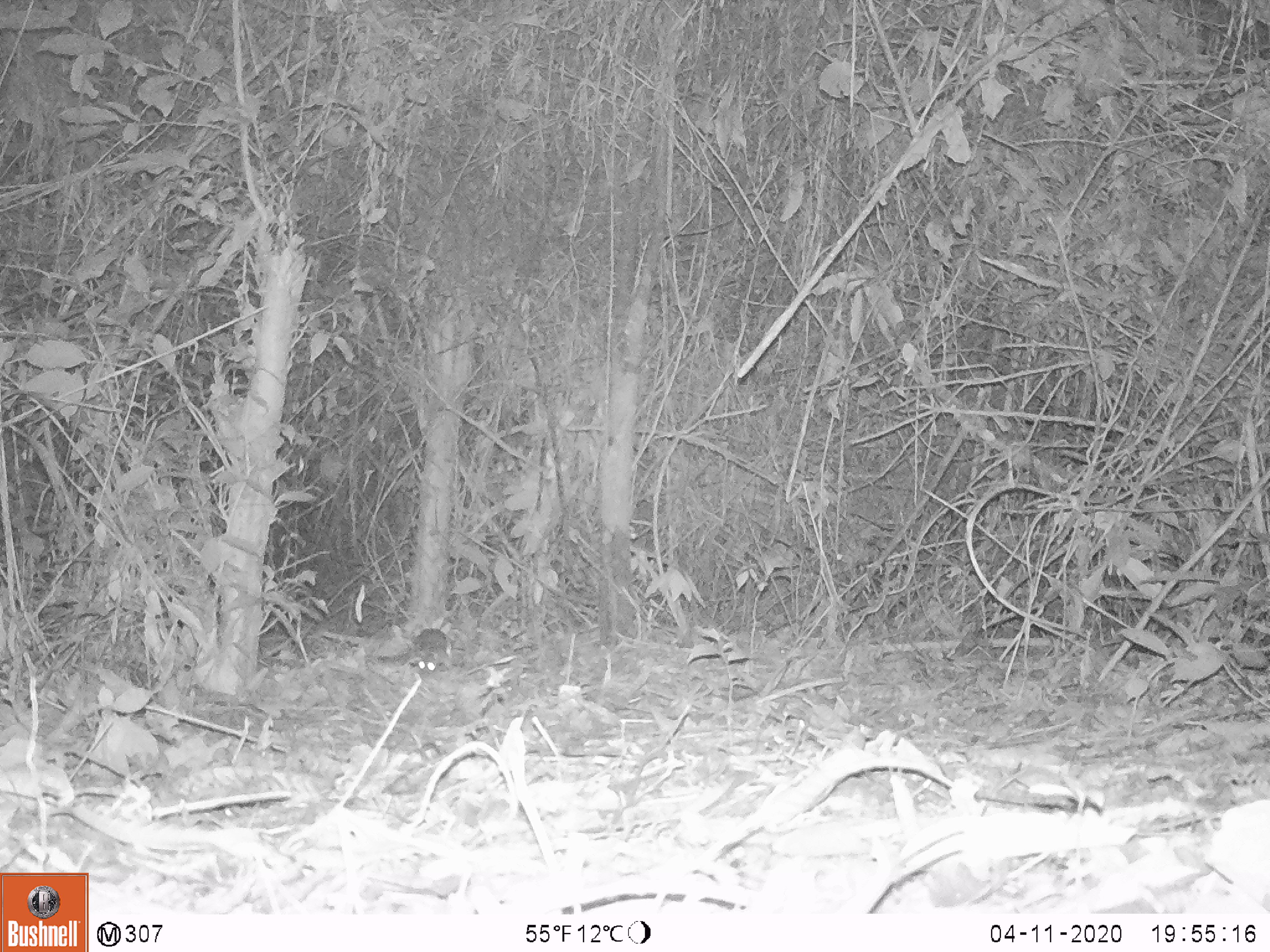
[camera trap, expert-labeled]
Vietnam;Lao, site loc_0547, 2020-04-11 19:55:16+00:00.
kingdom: Animalia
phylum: Chordata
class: Mammalia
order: Rodentia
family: Muridae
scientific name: Muridae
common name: old-world mice and rats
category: unidentified murid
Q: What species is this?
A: Unidentified murid (old-world mice and rats) (Muridae).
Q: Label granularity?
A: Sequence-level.